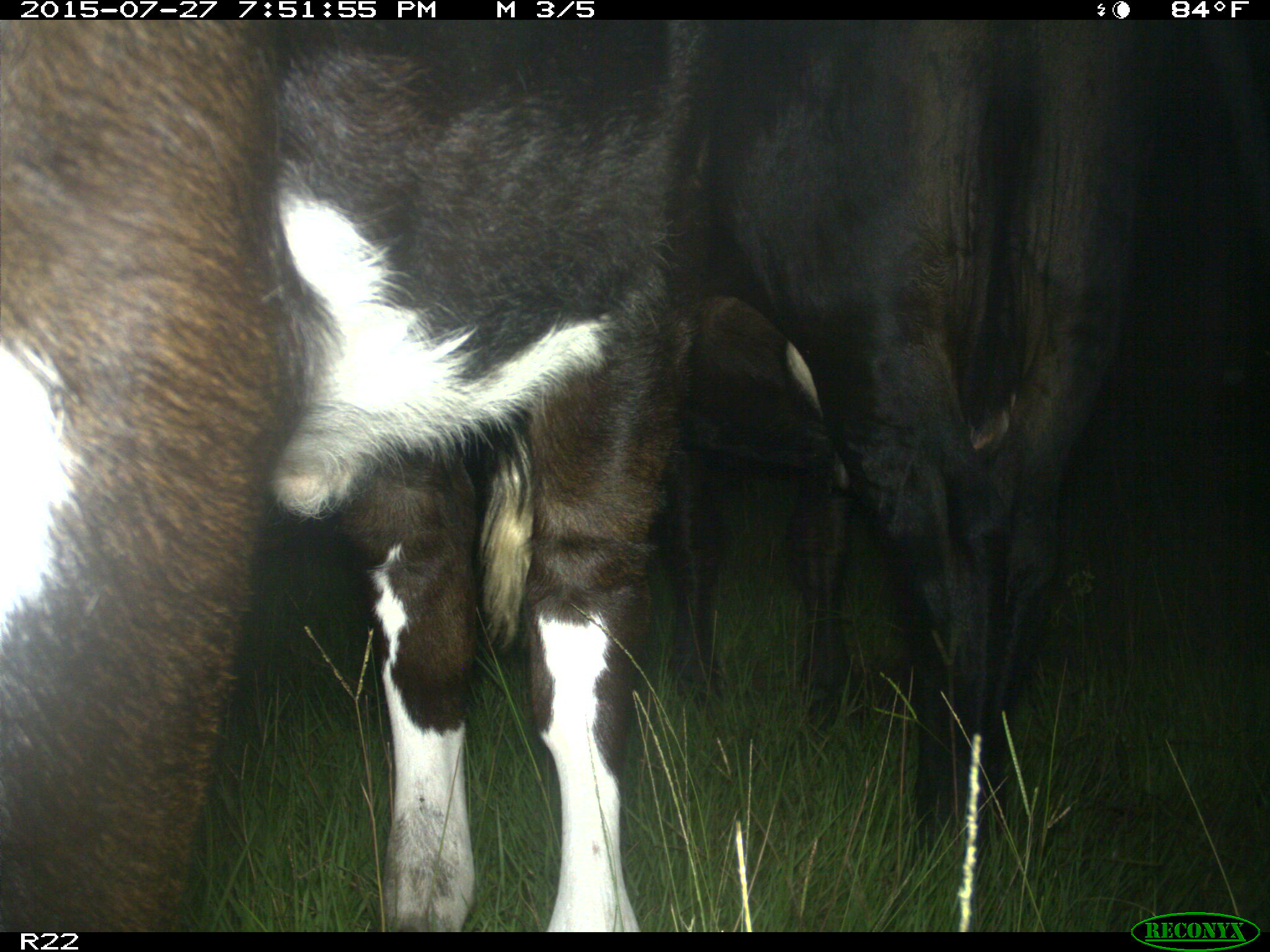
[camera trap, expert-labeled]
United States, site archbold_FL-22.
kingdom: Animalia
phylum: Chordata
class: Mammalia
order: Artiodactyla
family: Suidae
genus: Sus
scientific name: Sus scrofa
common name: wild boar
Sus scrofa (wild boar).